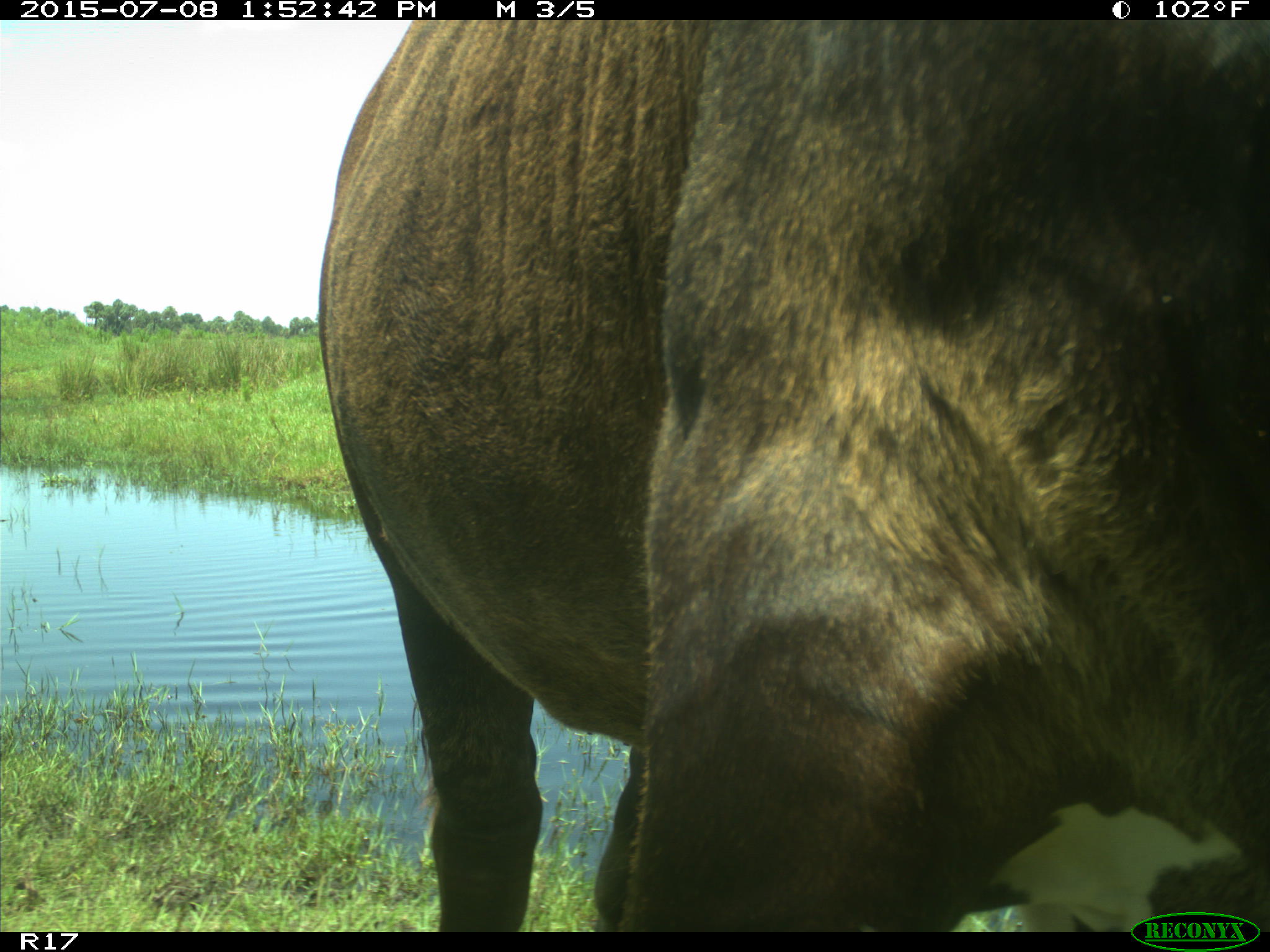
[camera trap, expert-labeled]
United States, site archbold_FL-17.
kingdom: Animalia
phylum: Chordata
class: Mammalia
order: Artiodactyla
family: Bovidae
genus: Bos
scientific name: Bos taurus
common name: domestic cow